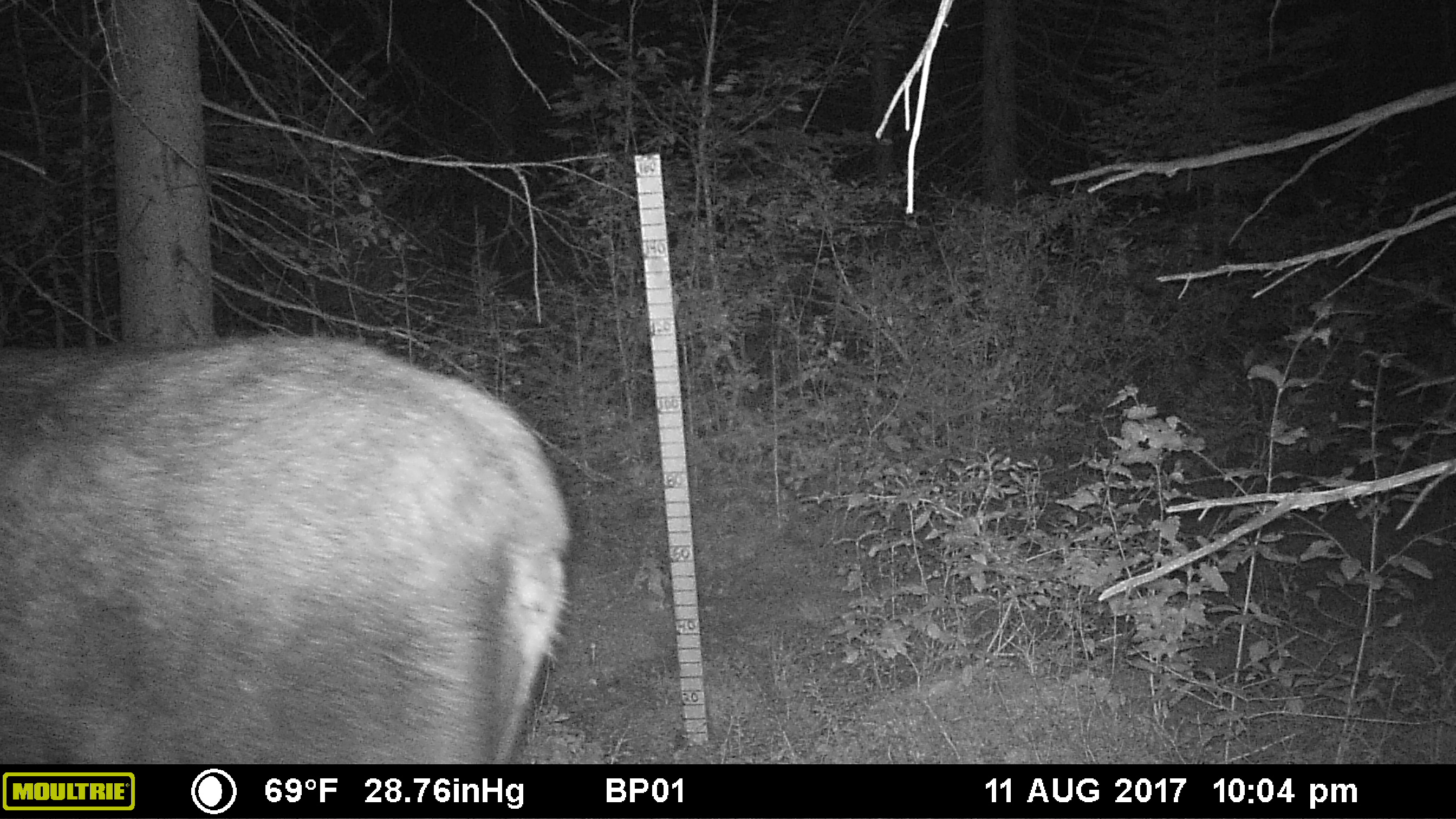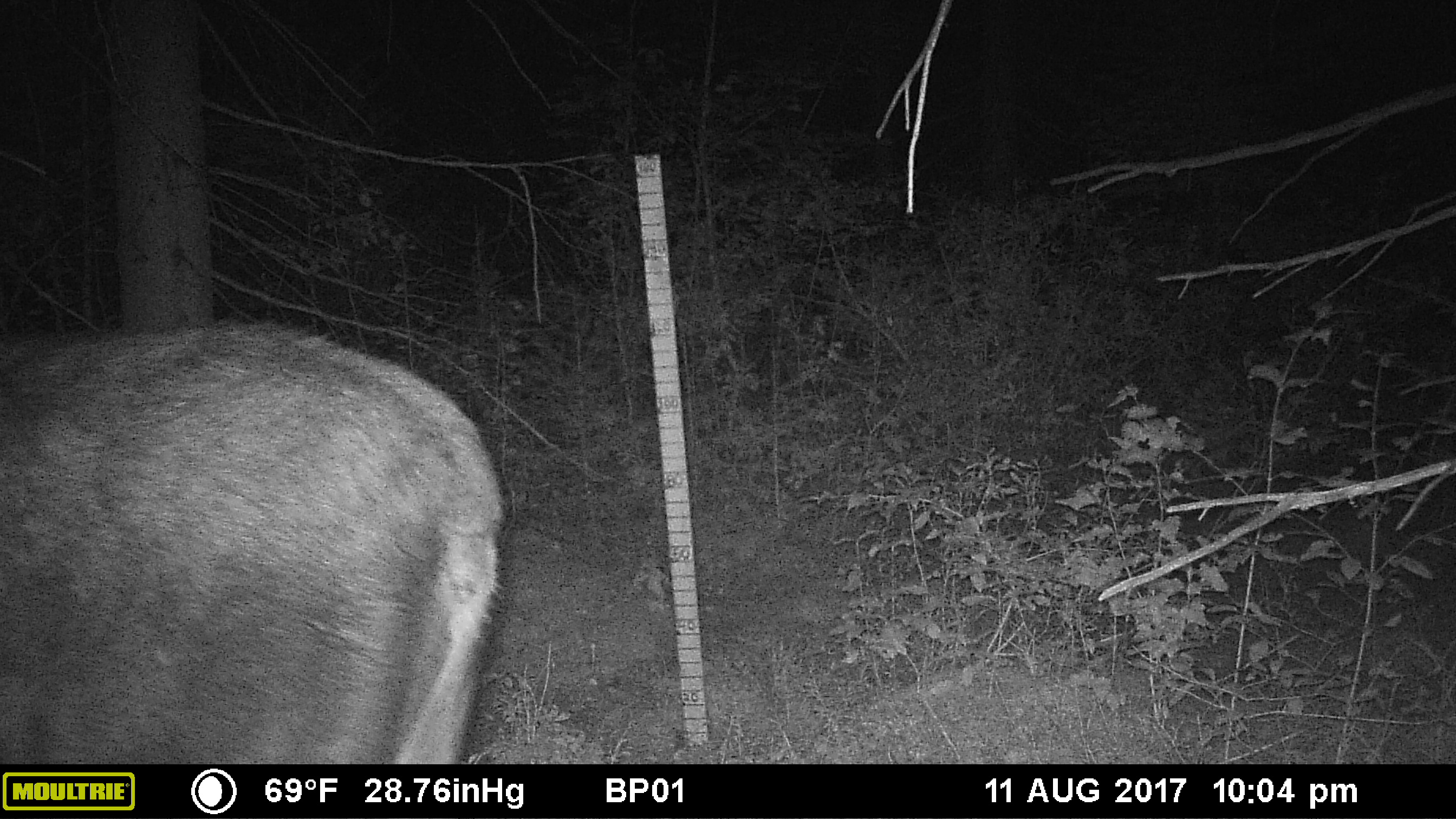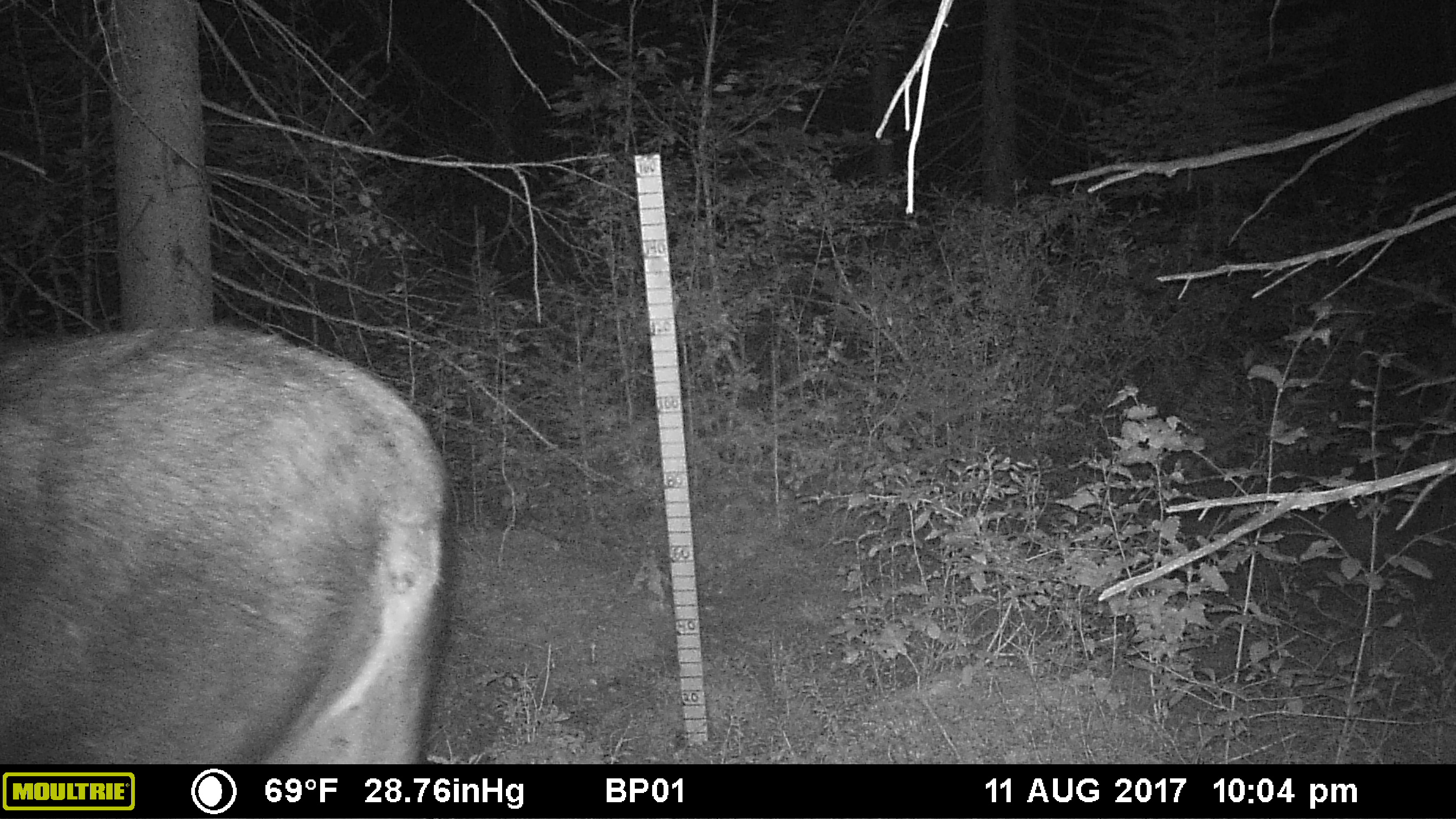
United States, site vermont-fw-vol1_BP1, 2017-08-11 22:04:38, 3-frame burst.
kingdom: Animalia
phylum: Chordata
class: Mammalia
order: Artiodactyla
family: Cervidae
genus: Alces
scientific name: Alces alces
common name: moose